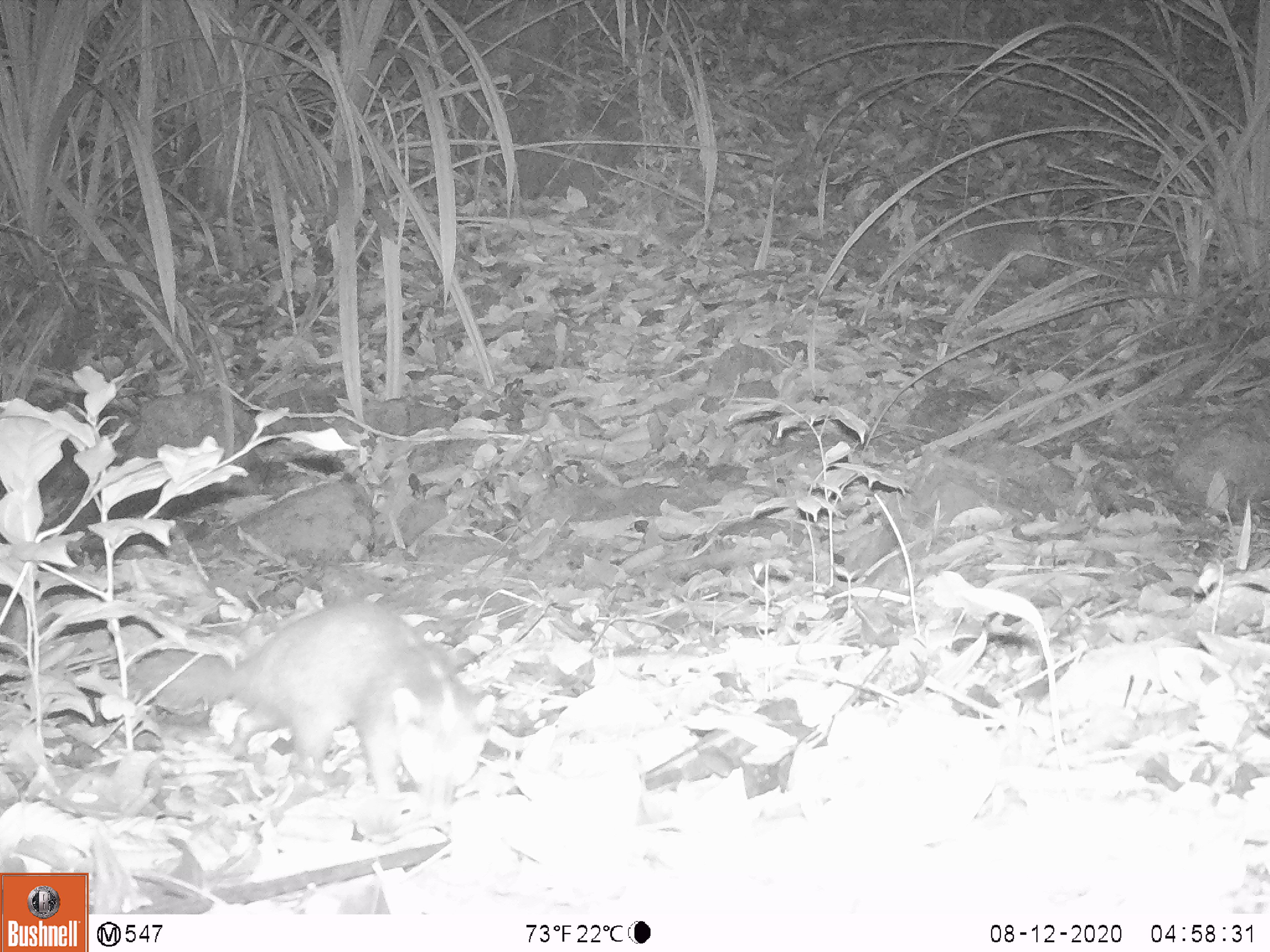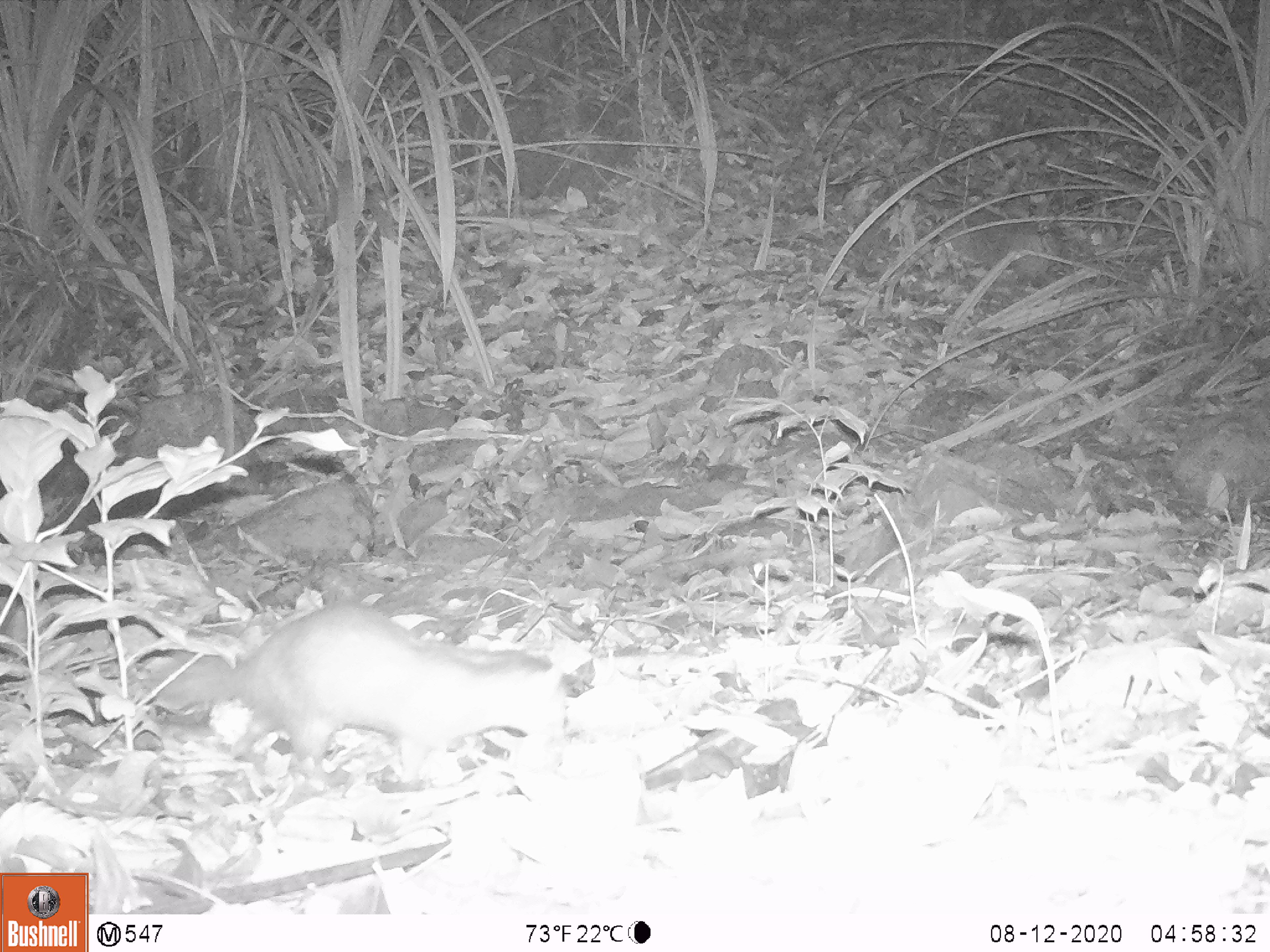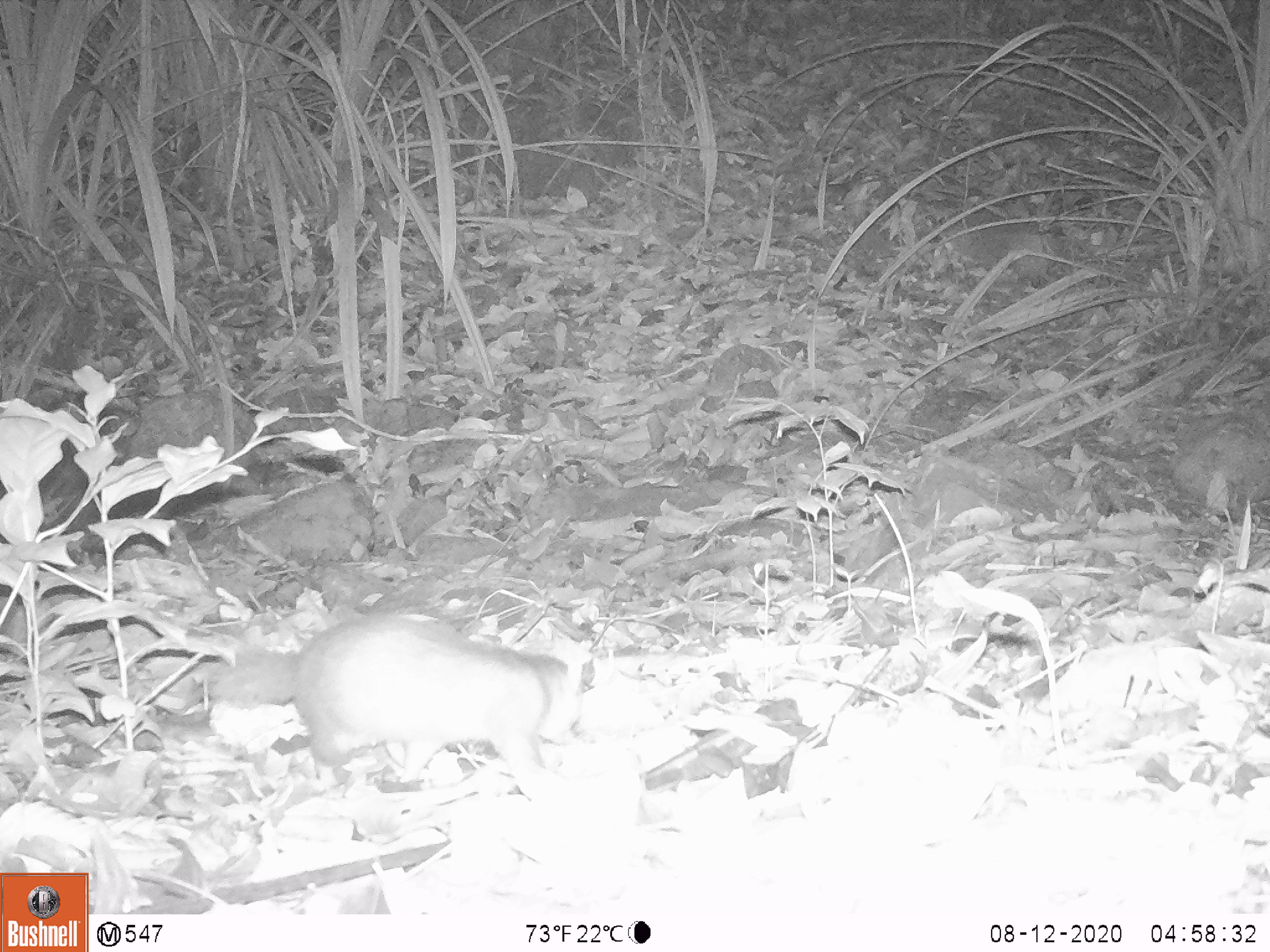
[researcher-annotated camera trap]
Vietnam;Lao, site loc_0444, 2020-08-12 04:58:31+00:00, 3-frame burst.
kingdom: Animalia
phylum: Chordata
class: Mammalia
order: Carnivora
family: Mustelidae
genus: Melogale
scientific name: Melogale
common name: ferret badger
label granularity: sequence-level